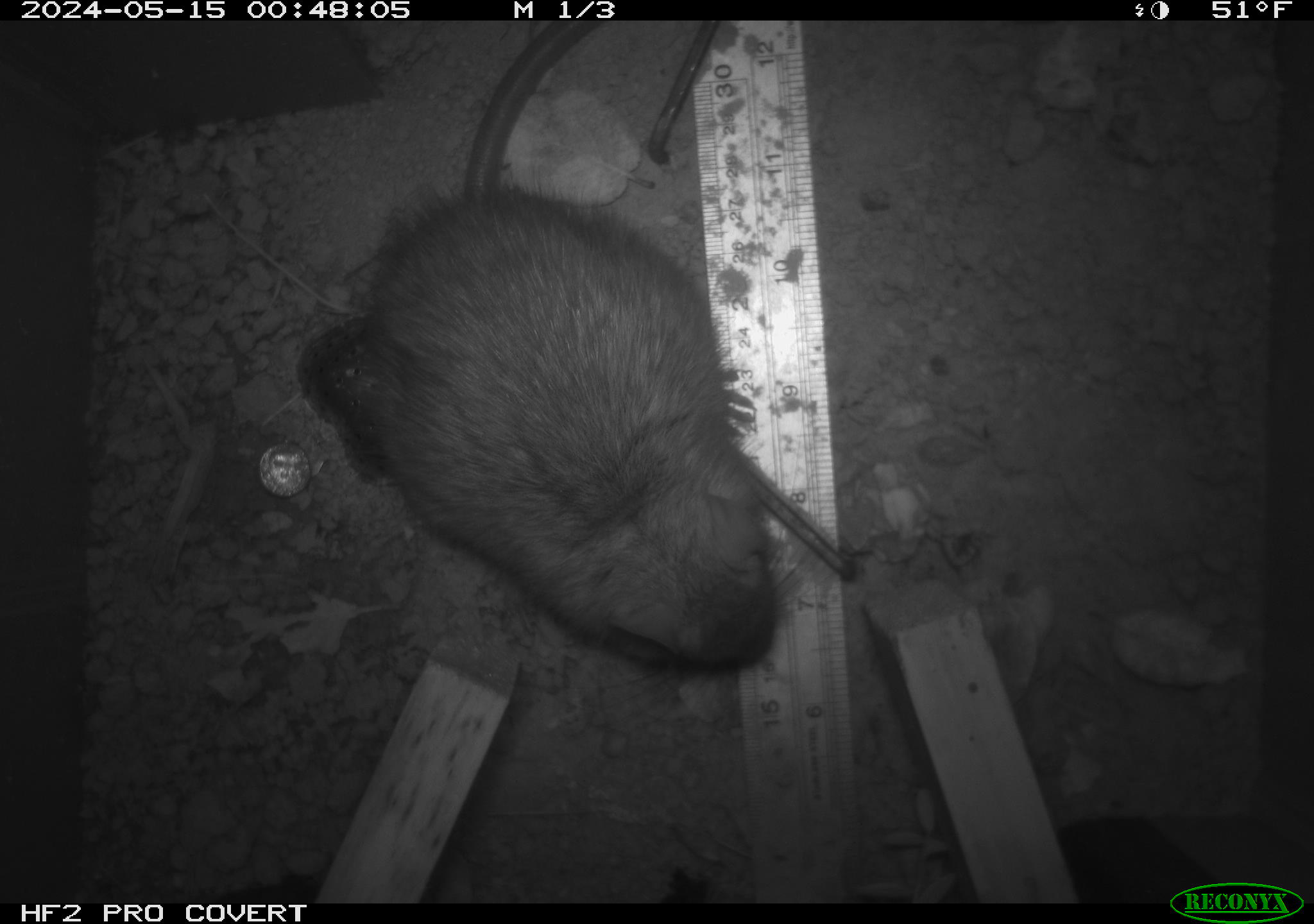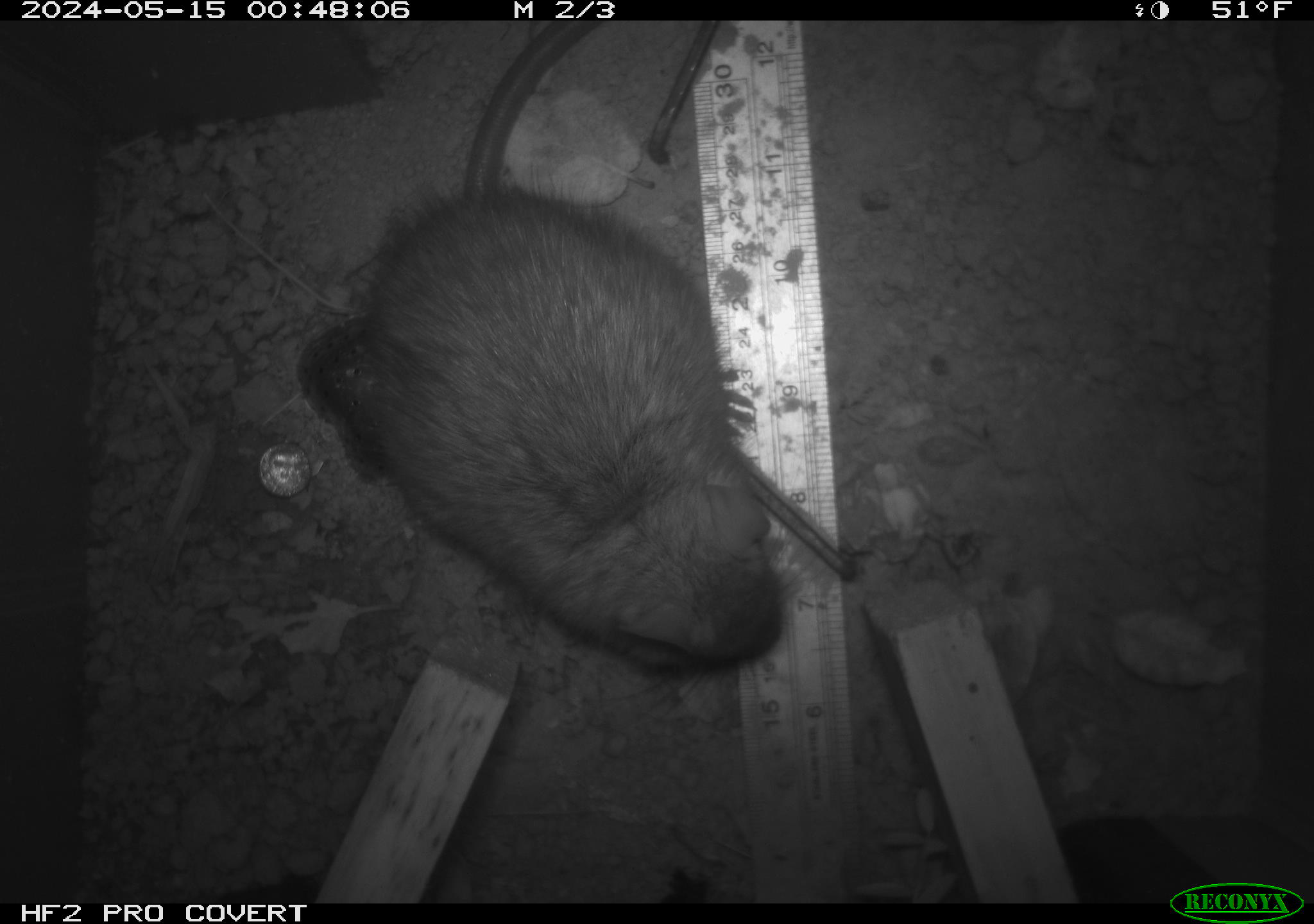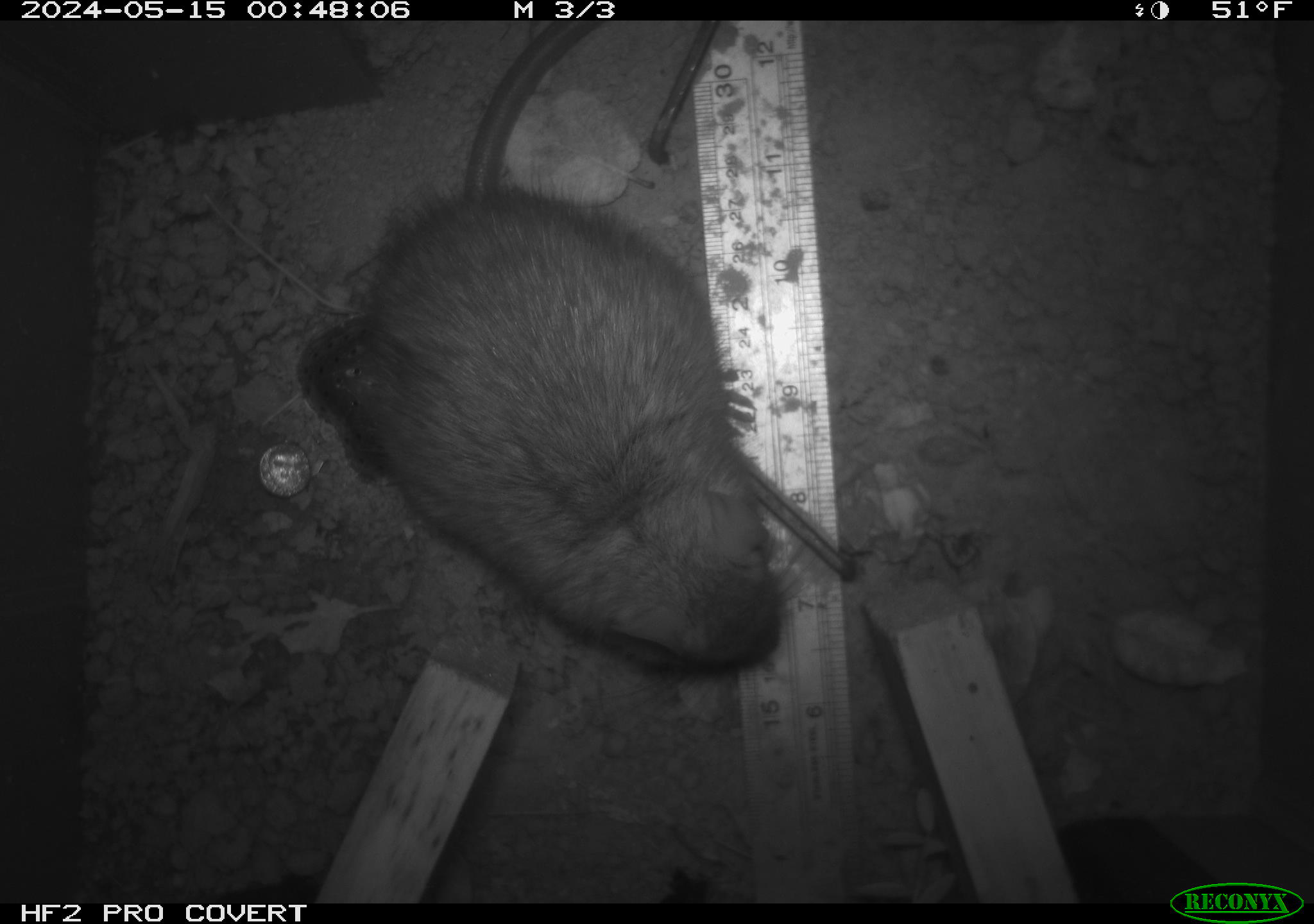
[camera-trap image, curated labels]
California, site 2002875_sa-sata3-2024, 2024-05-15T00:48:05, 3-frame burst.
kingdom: Animalia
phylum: Chordata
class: Mammalia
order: Rodentia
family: Muridae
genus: Rattus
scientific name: Rattus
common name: rat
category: rattus species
Rattus species (rat) (Rattus).